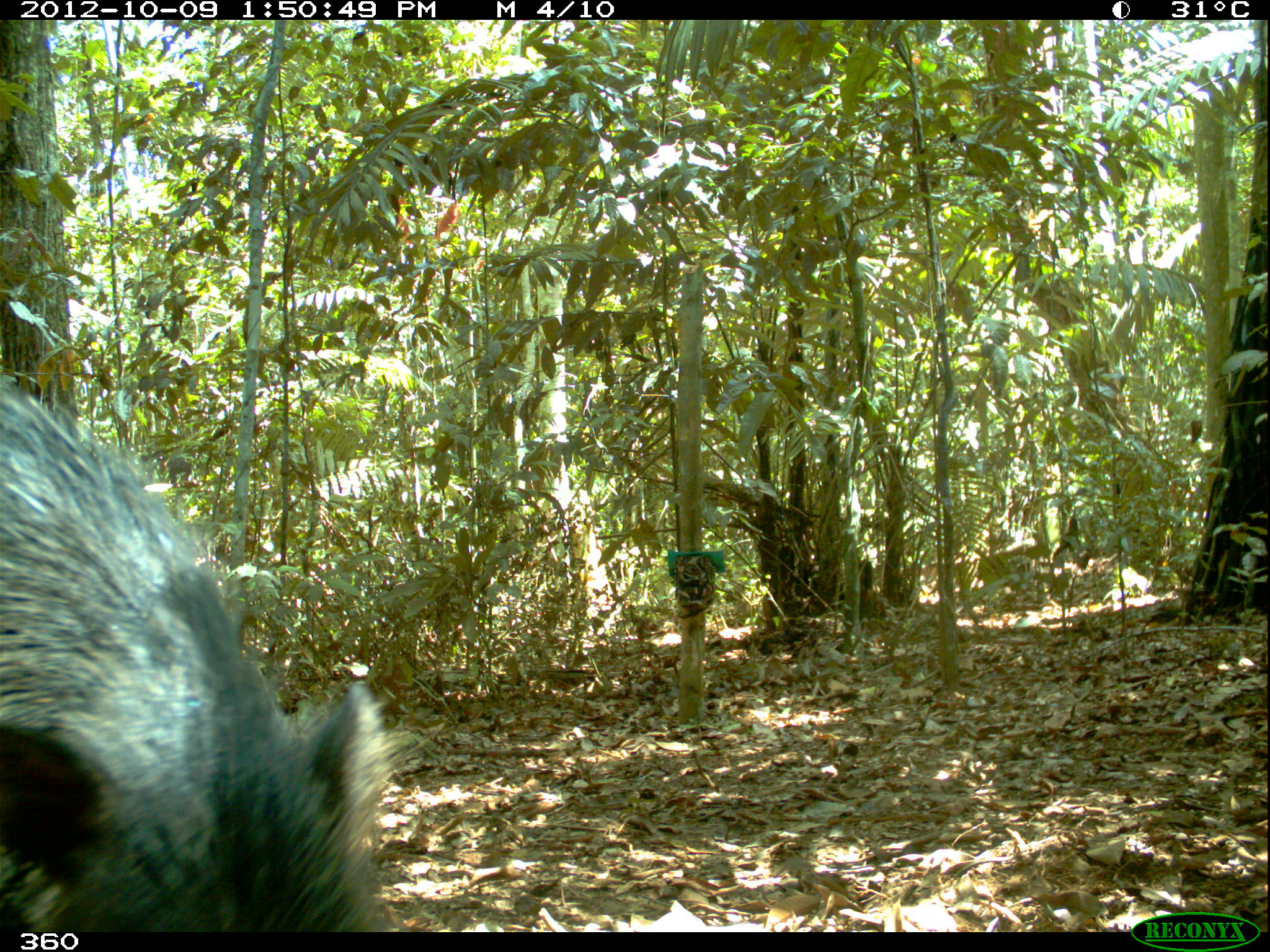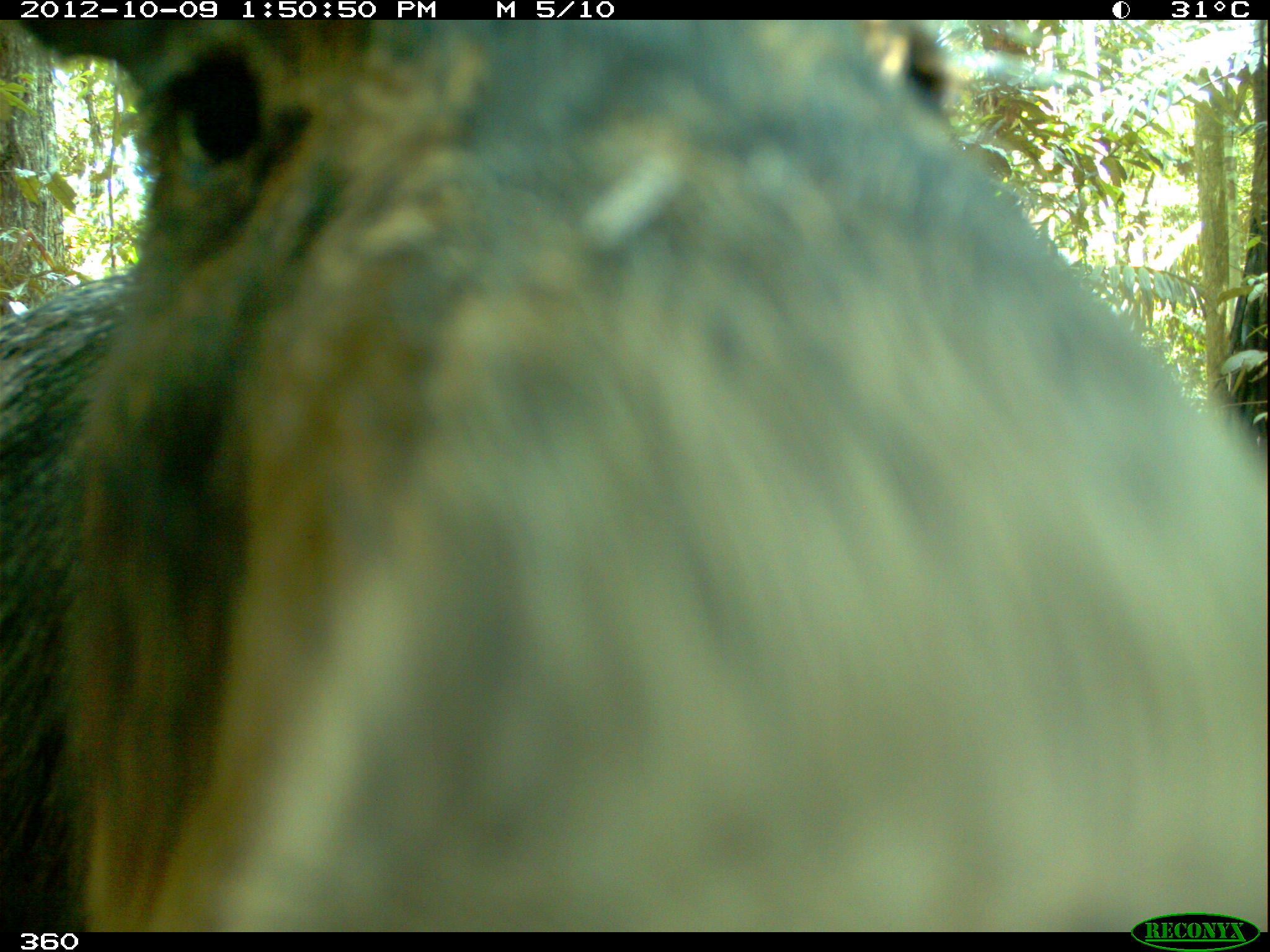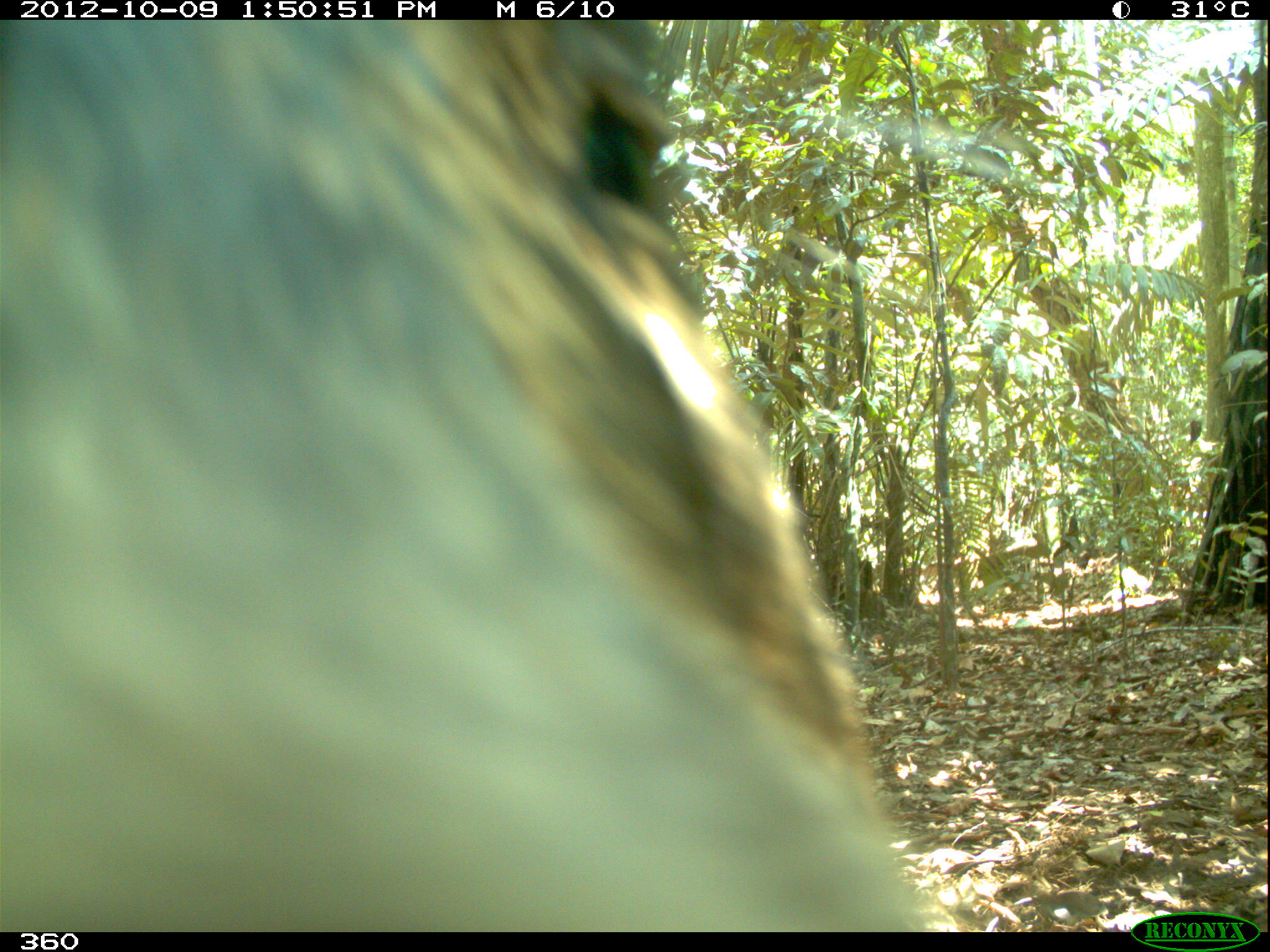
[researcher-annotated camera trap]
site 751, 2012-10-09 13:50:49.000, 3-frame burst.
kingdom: Animalia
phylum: Chordata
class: Mammalia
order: Artiodactyla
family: Tayassuidae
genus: Tayassu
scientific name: Tayassu pecari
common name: white-lipped peccary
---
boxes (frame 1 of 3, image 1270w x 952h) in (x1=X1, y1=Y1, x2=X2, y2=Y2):
tayassu pecari: (x1=0, y1=379, x2=421, y2=928)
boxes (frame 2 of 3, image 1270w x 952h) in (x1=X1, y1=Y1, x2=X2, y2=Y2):
tayassu pecari: (x1=0, y1=20, x2=1269, y2=932)